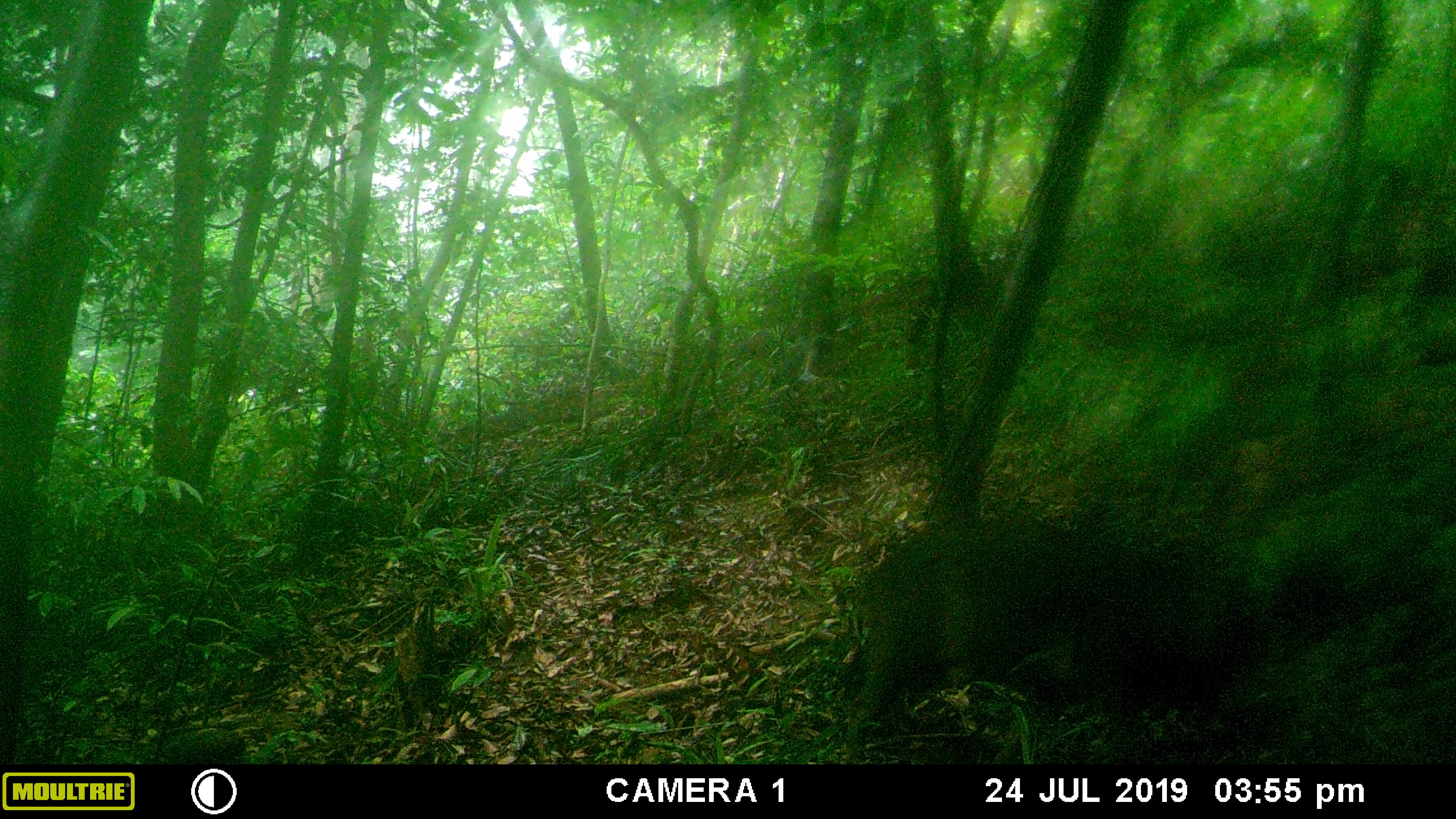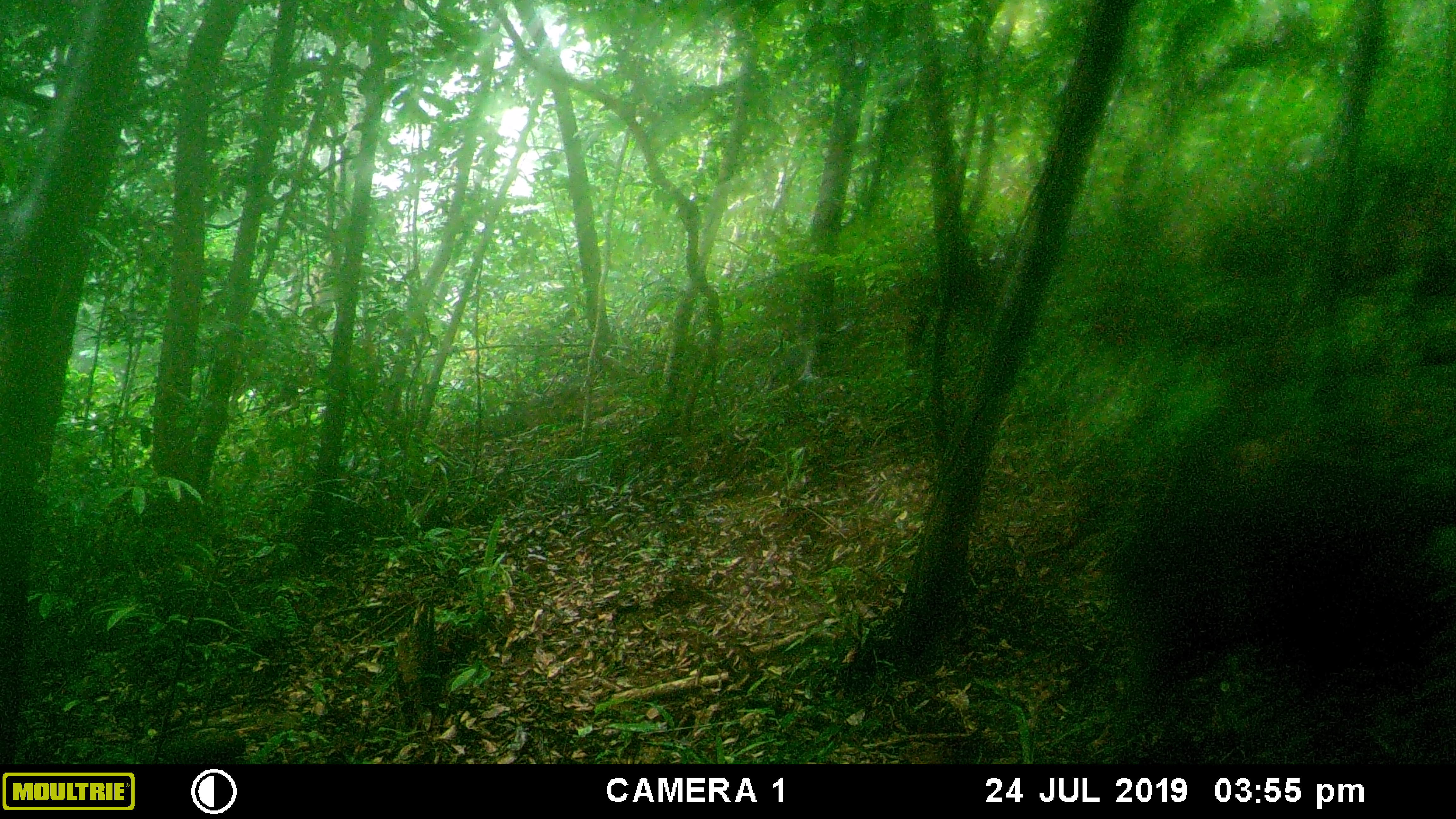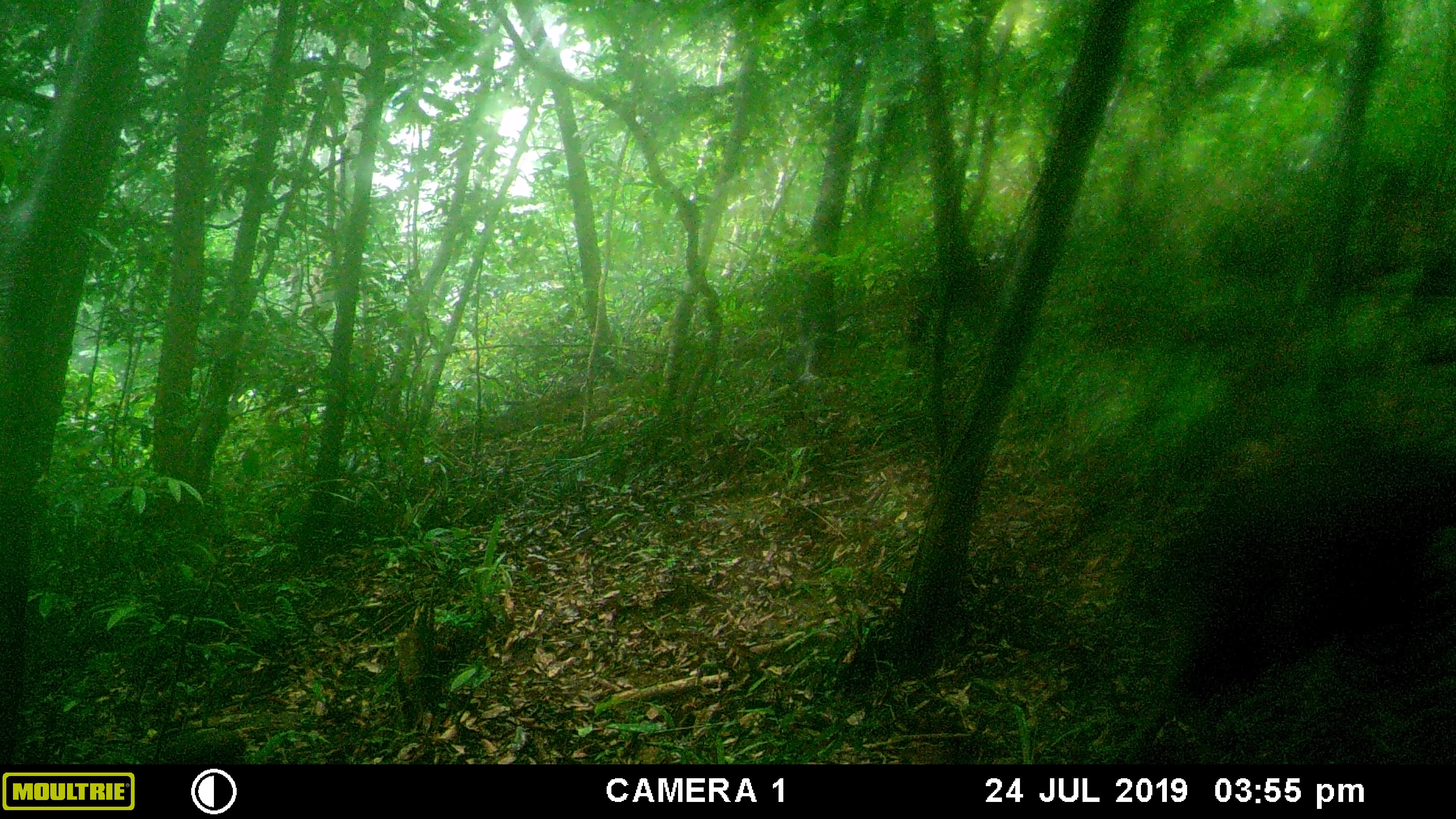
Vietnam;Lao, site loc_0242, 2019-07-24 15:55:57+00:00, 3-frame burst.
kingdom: Animalia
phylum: Chordata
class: Mammalia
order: Artiodactyla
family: Suidae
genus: Sus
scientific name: Sus scrofa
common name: eurasian wild pig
Eurasian wild pig (Sus scrofa). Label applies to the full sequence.